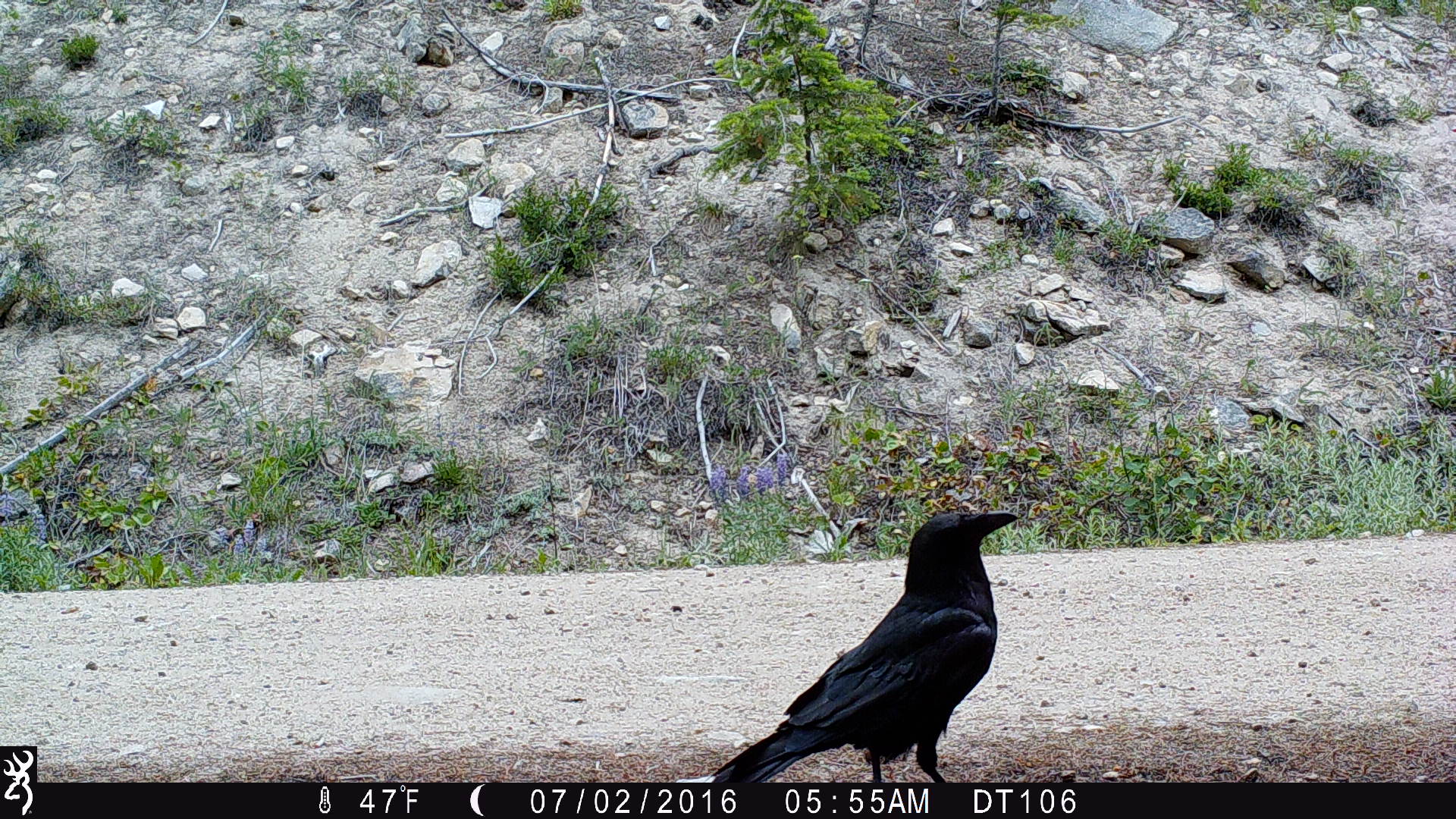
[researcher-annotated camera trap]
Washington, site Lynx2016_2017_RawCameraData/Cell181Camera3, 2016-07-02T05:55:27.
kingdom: Animalia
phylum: Chordata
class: Aves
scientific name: Aves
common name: birds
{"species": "Aves (birds)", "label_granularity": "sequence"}